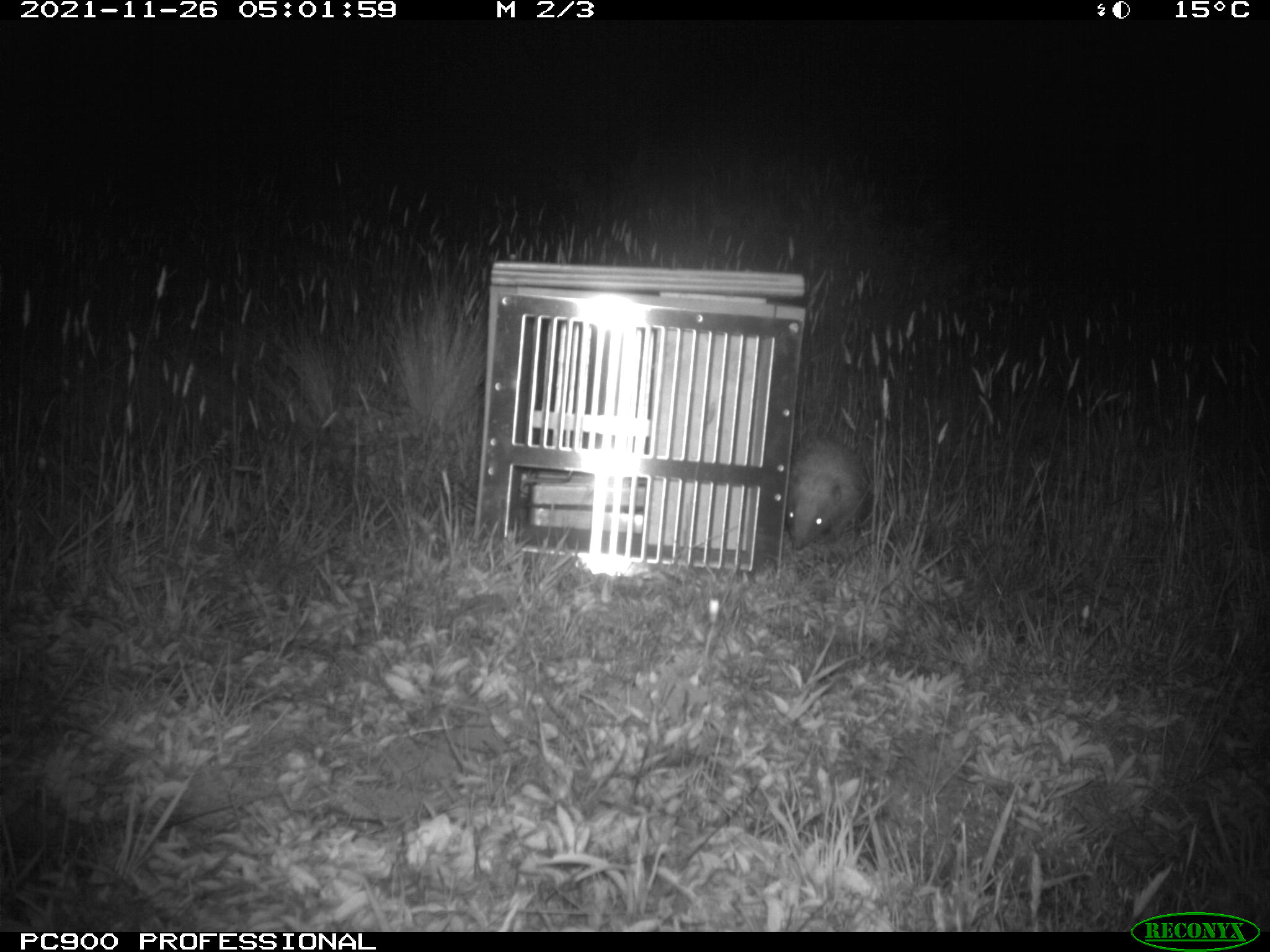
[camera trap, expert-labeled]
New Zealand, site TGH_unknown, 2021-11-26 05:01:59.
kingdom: Animalia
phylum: Chordata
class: Mammalia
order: Eulipotyphla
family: Erinaceidae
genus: Erinaceus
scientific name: Erinaceus europaeus europaeus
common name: european hedgehog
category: hedgehog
Hedgehog (european hedgehog) (Erinaceus europaeus europaeus).